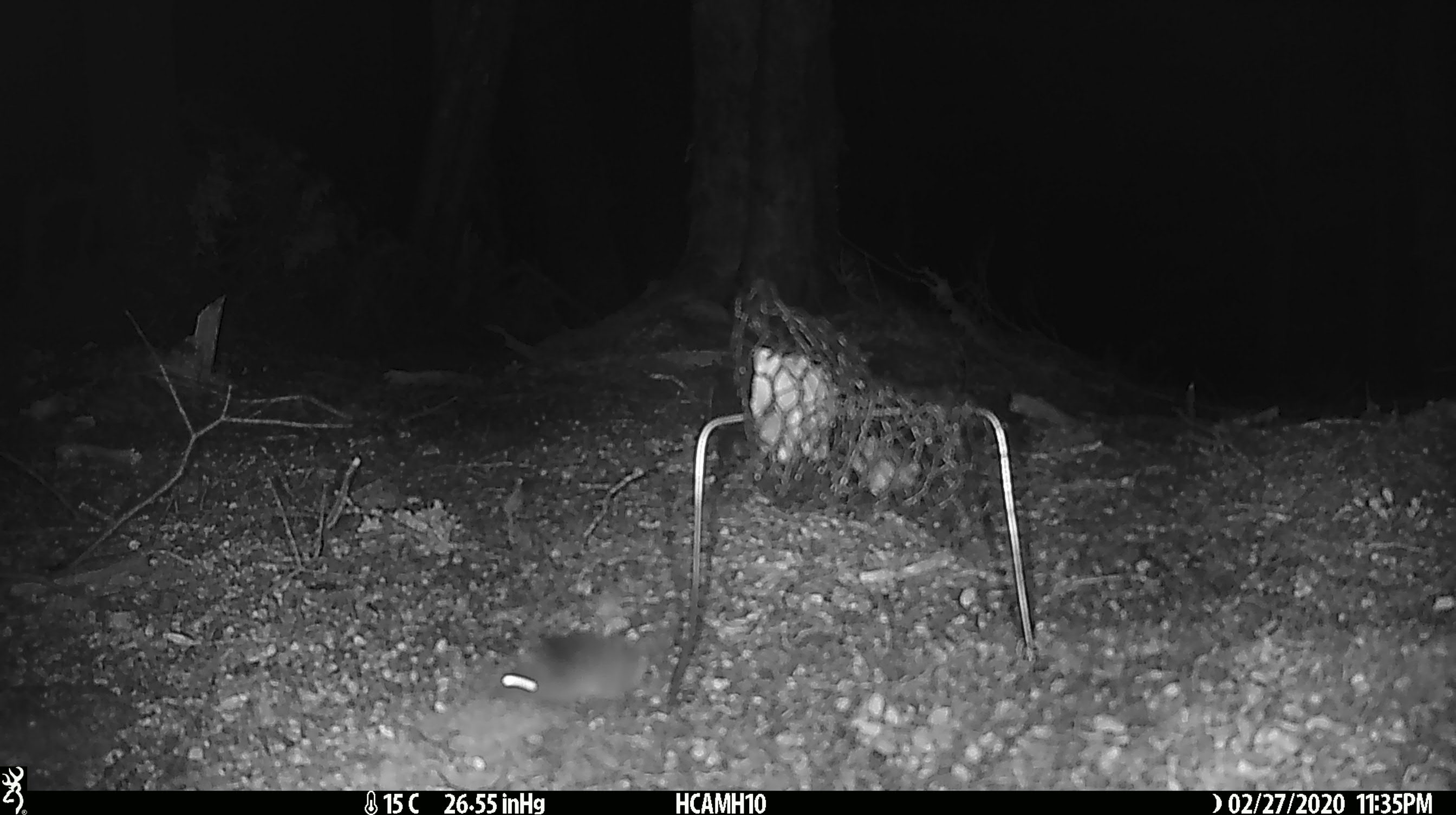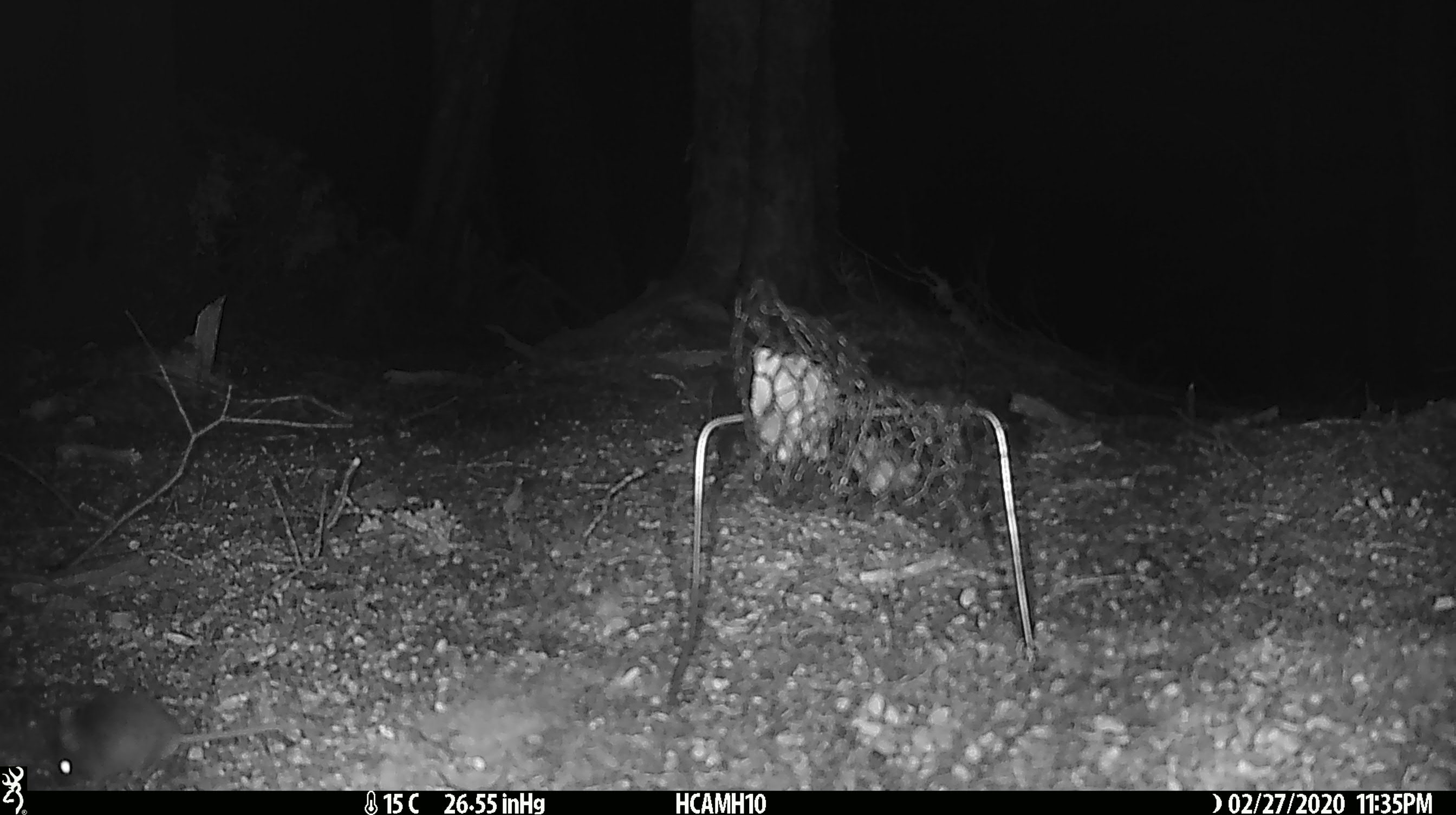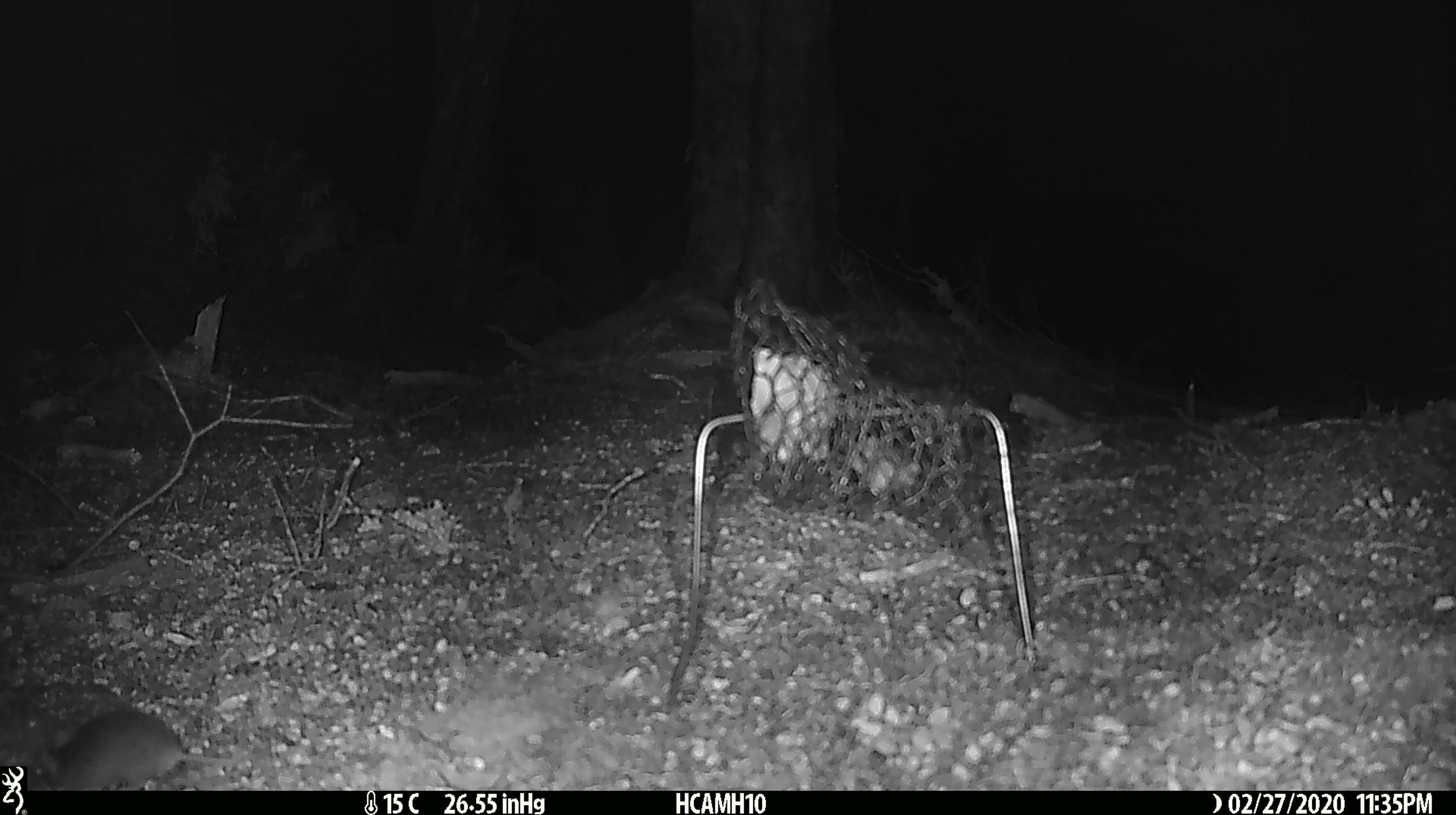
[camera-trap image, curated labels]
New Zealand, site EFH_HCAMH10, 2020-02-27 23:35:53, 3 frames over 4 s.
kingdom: Animalia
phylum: Chordata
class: Mammalia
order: Rodentia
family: Muridae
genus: Mus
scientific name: Mus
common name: mouse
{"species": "mouse (Mus)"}